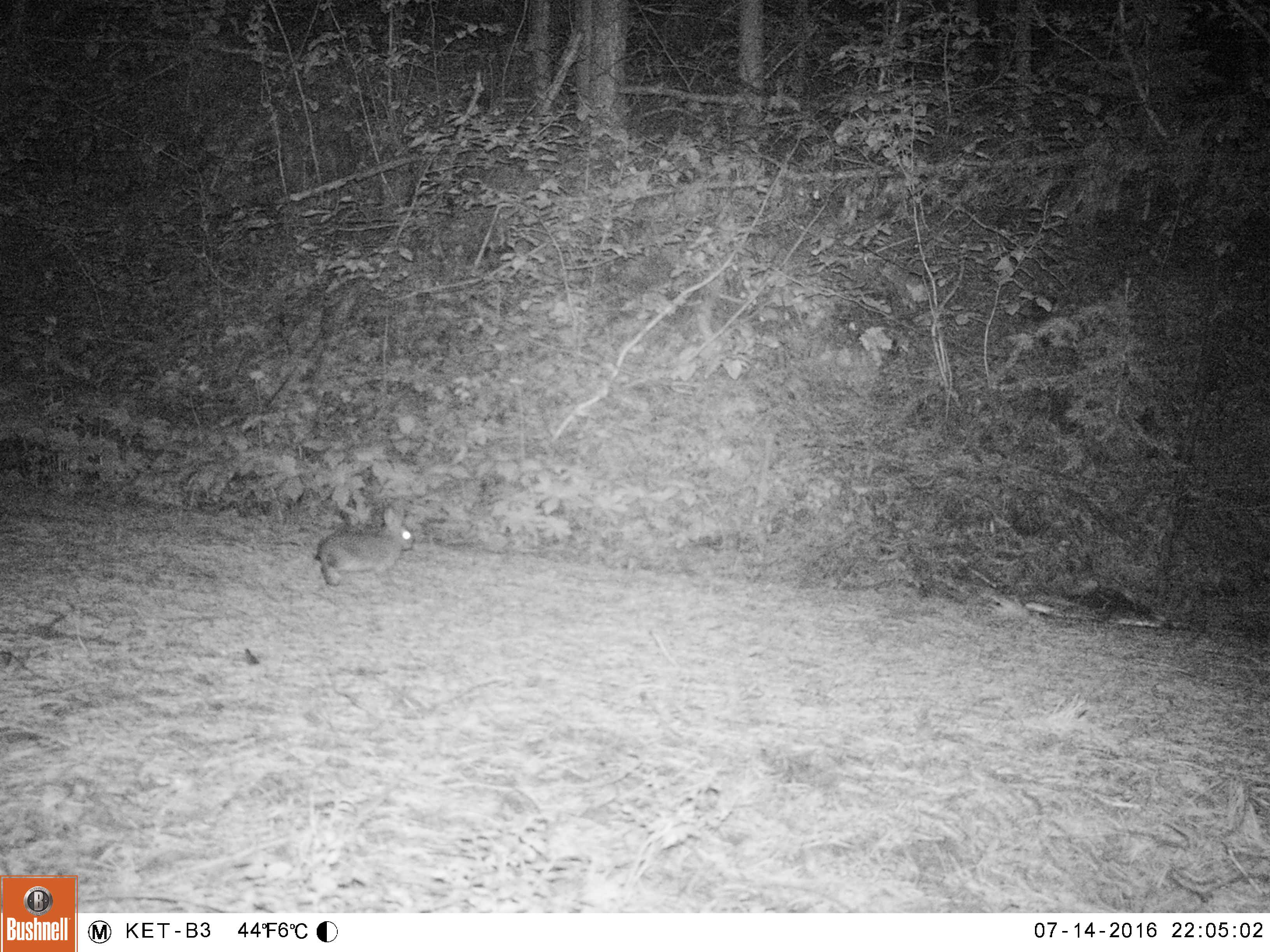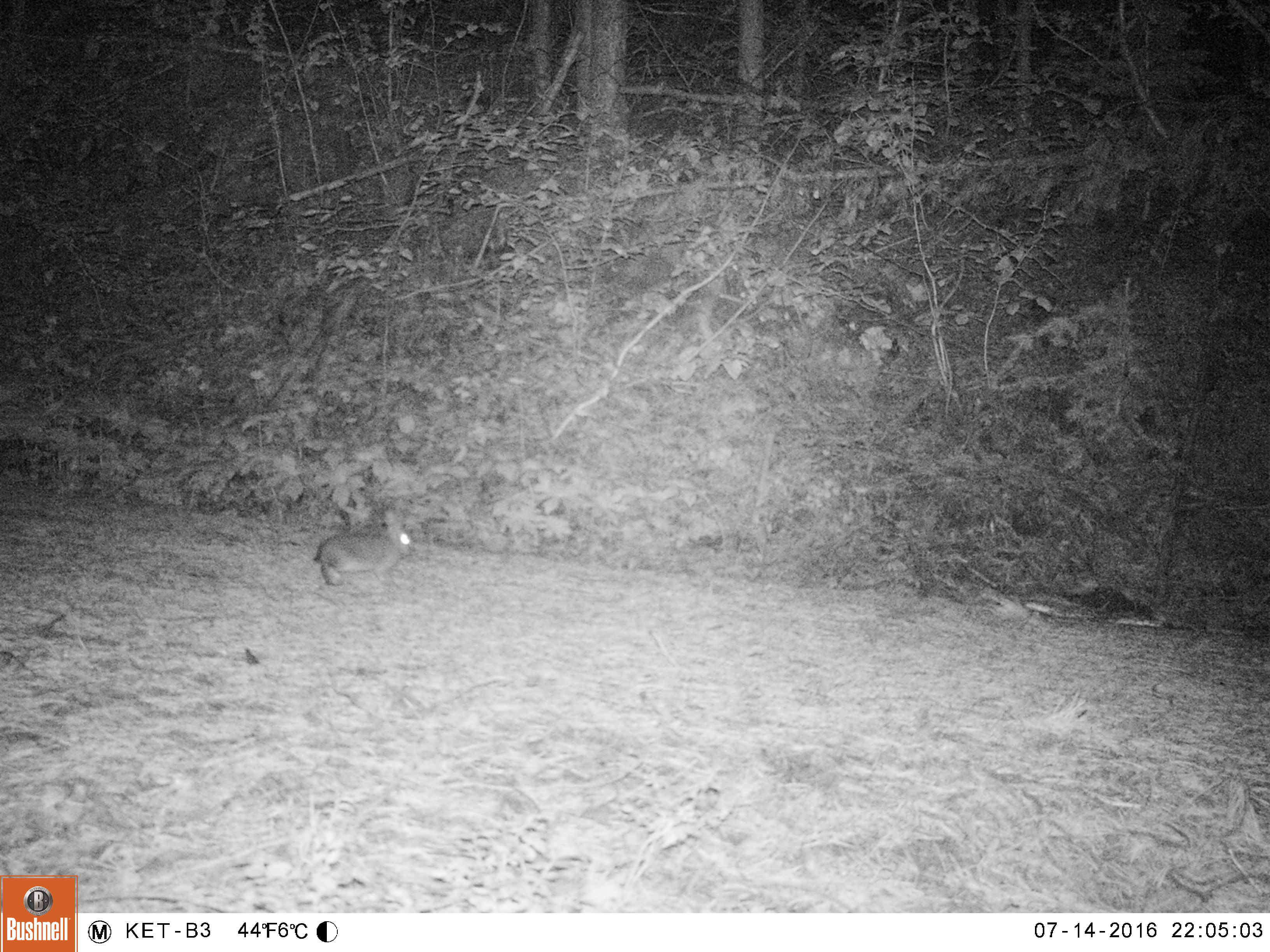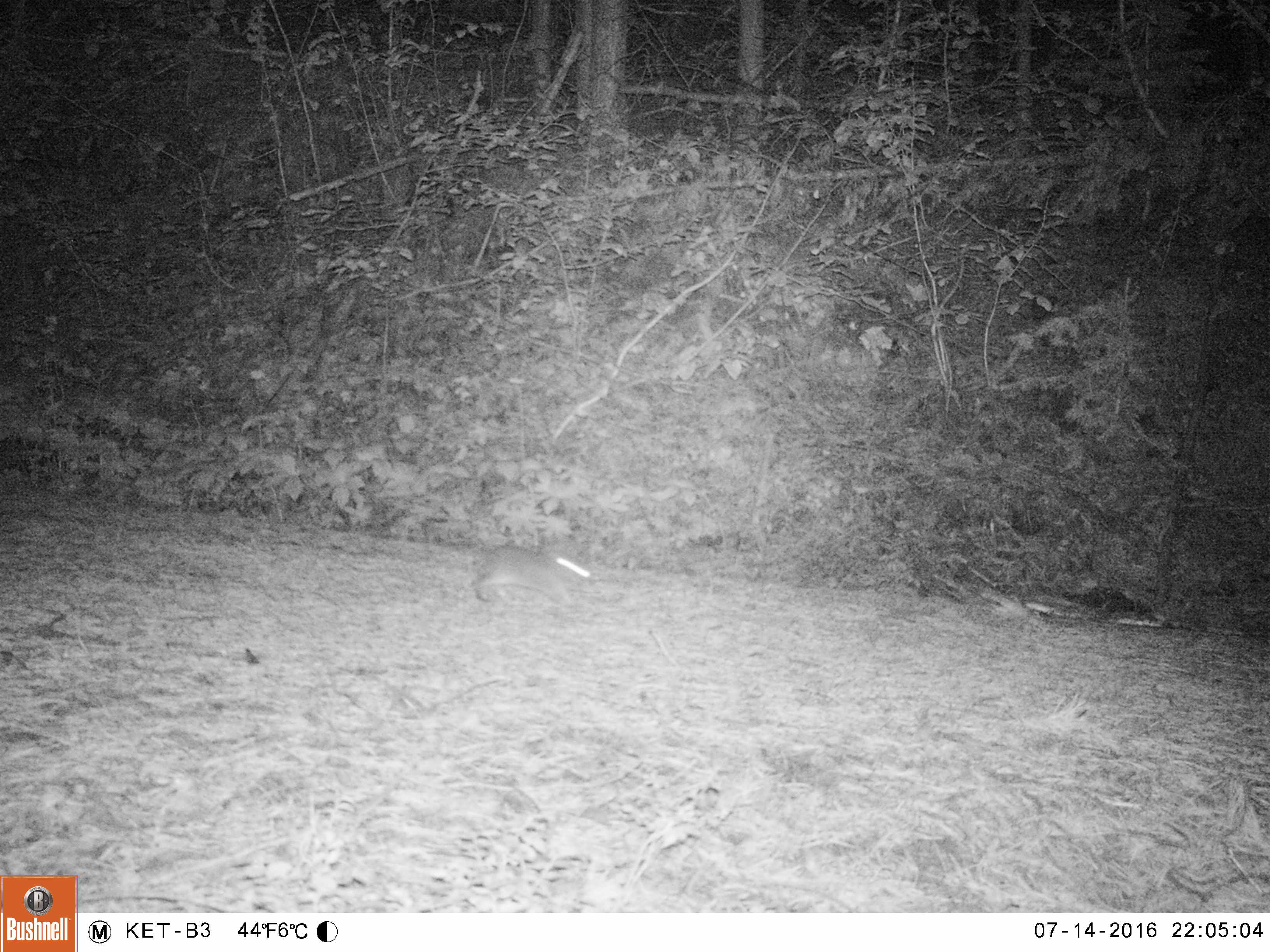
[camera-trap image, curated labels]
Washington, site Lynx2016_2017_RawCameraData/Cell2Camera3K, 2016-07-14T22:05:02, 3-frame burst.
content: unidentified animal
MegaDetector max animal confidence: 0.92